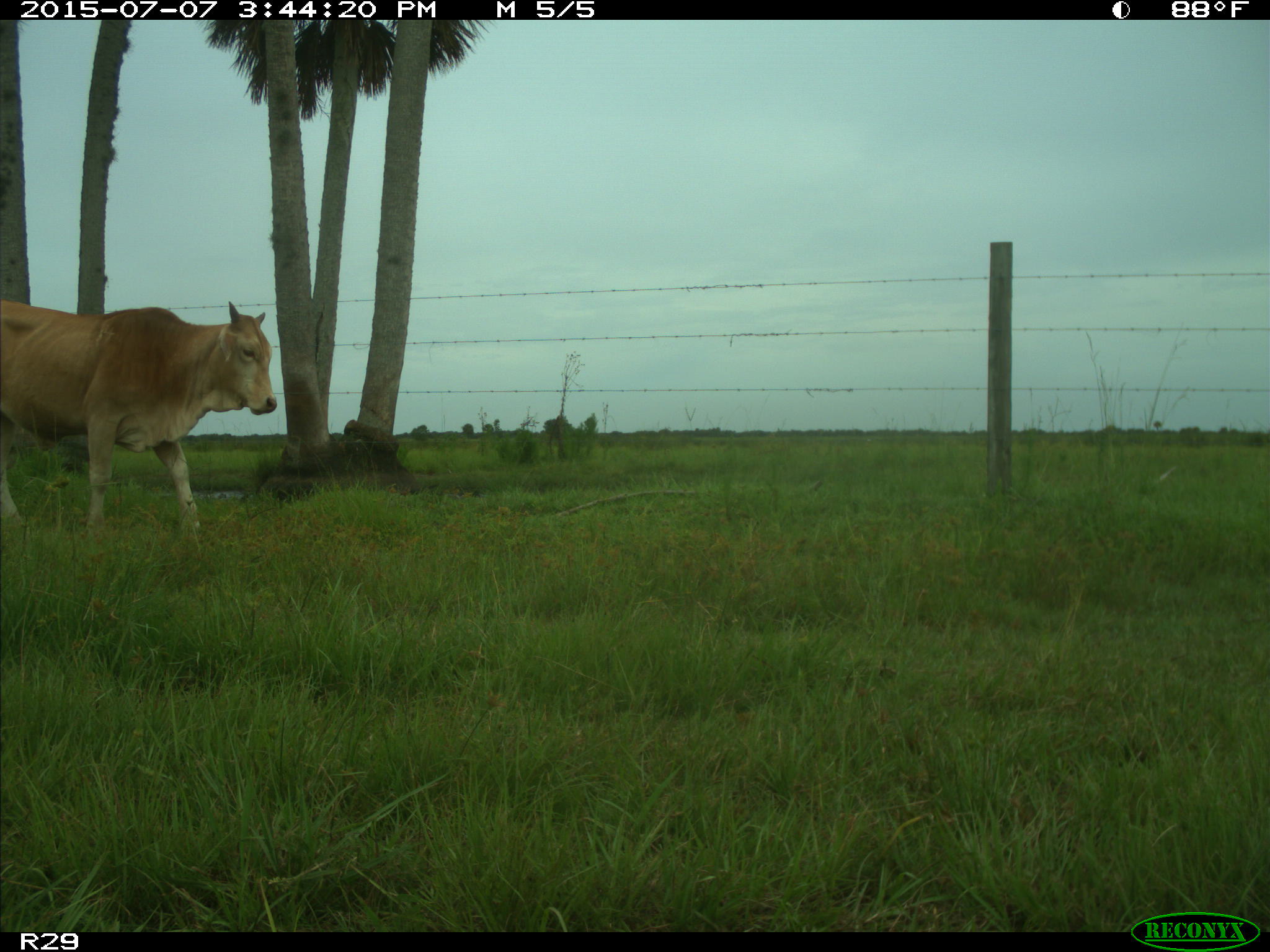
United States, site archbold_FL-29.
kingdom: Animalia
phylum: Chordata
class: Mammalia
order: Artiodactyla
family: Bovidae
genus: Bos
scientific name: Bos taurus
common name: domestic cow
Bos taurus (domestic cow).